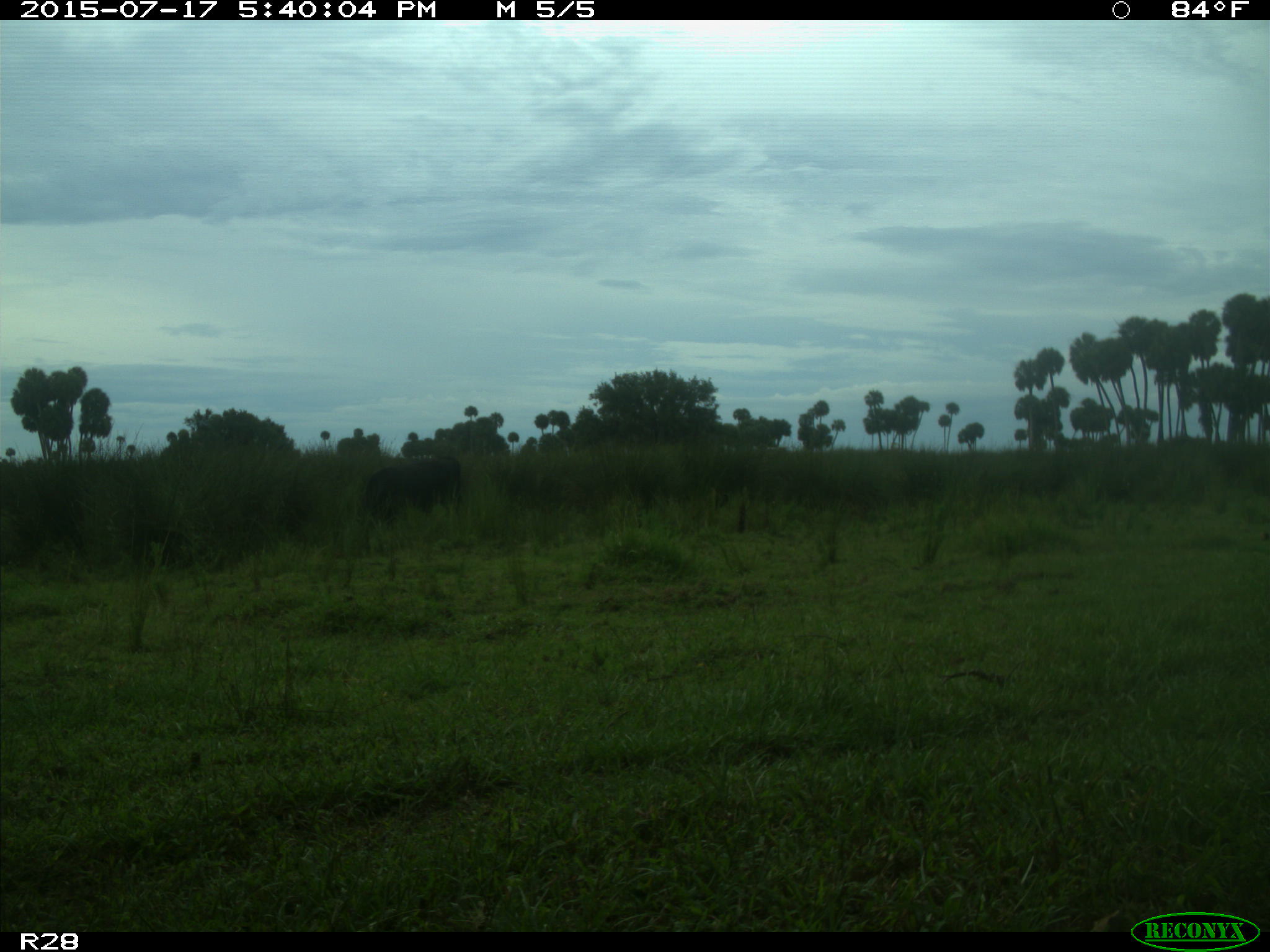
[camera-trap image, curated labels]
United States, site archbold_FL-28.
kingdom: Animalia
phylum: Chordata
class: Mammalia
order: Artiodactyla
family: Bovidae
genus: Bos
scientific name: Bos taurus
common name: domestic cow